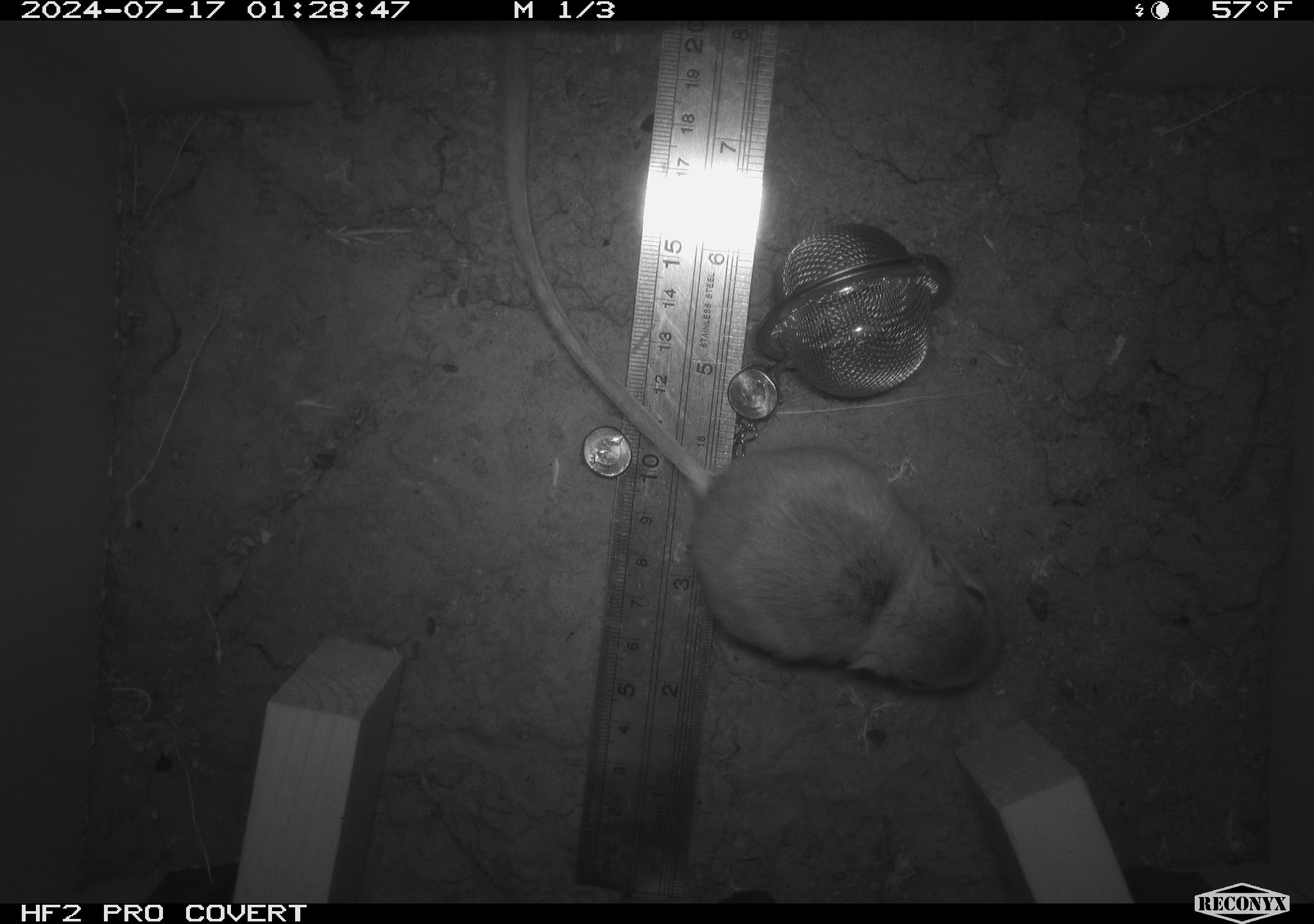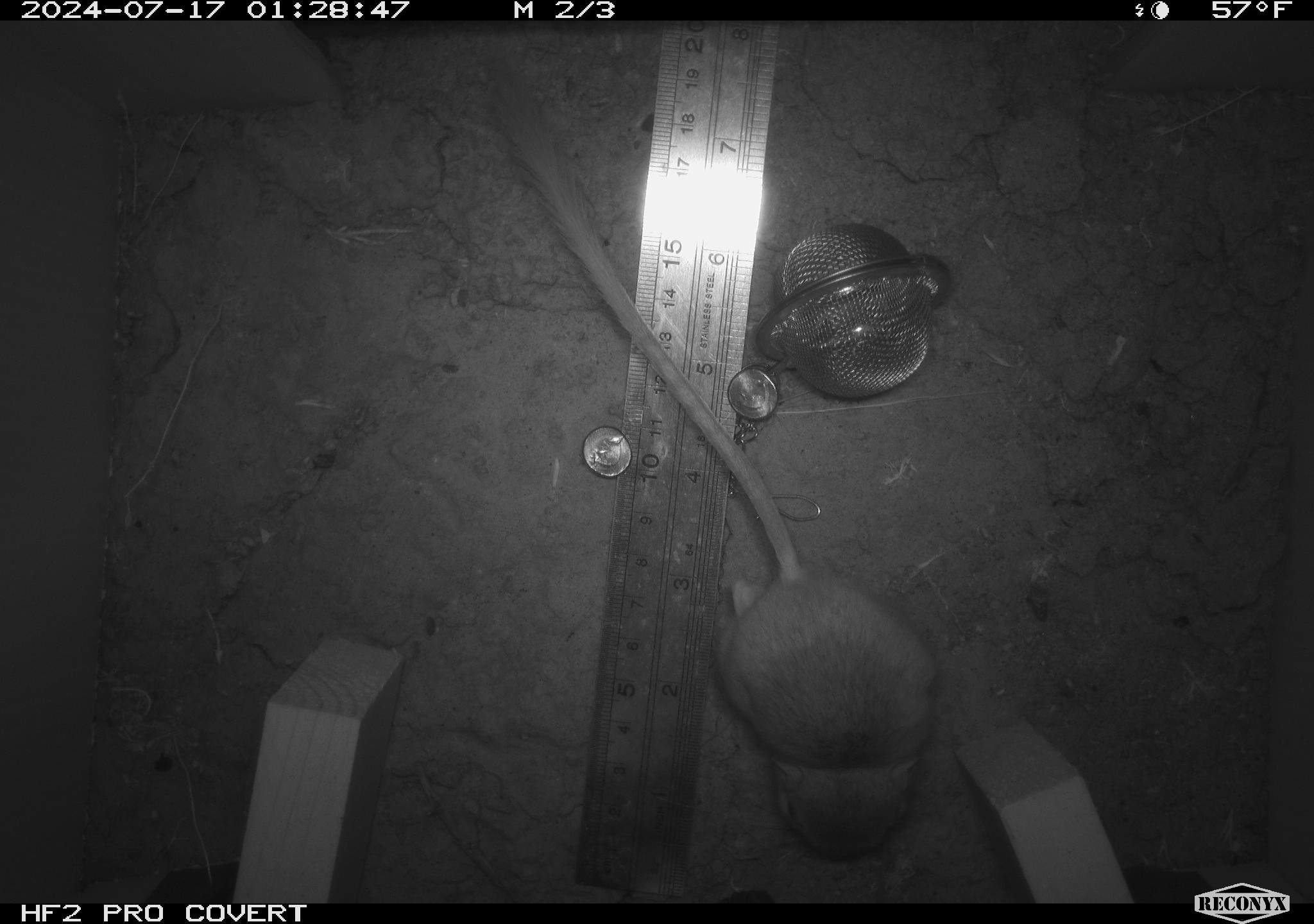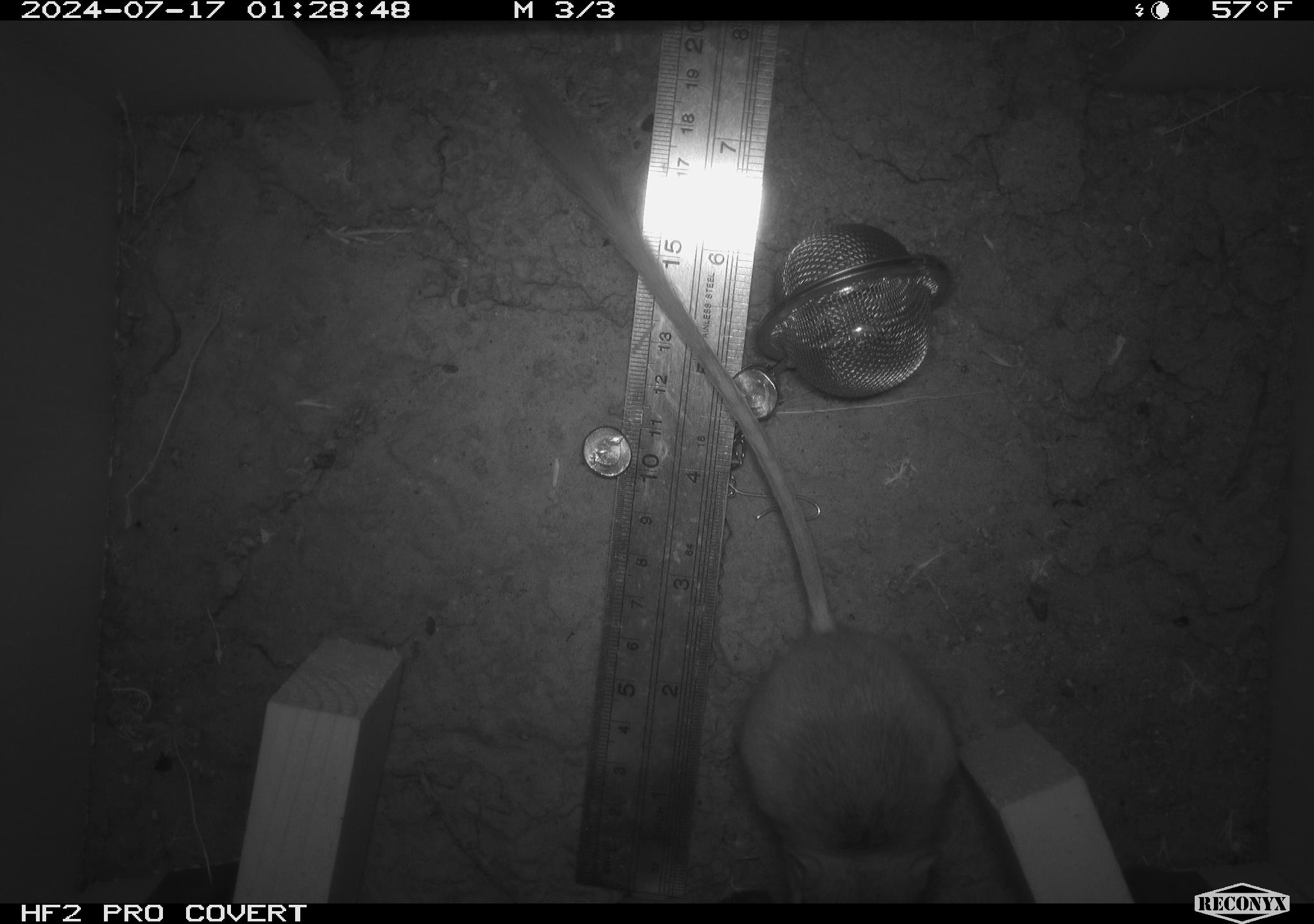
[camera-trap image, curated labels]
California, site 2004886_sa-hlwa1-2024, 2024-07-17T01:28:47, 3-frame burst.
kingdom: Animalia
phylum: Chordata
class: Mammalia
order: Rodentia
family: Heteromyidae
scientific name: Heteromyidae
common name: kangaroo rats and pocket mice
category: heteromyidae family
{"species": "heteromyidae family (kangaroo rats and pocket mice) (Heteromyidae)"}